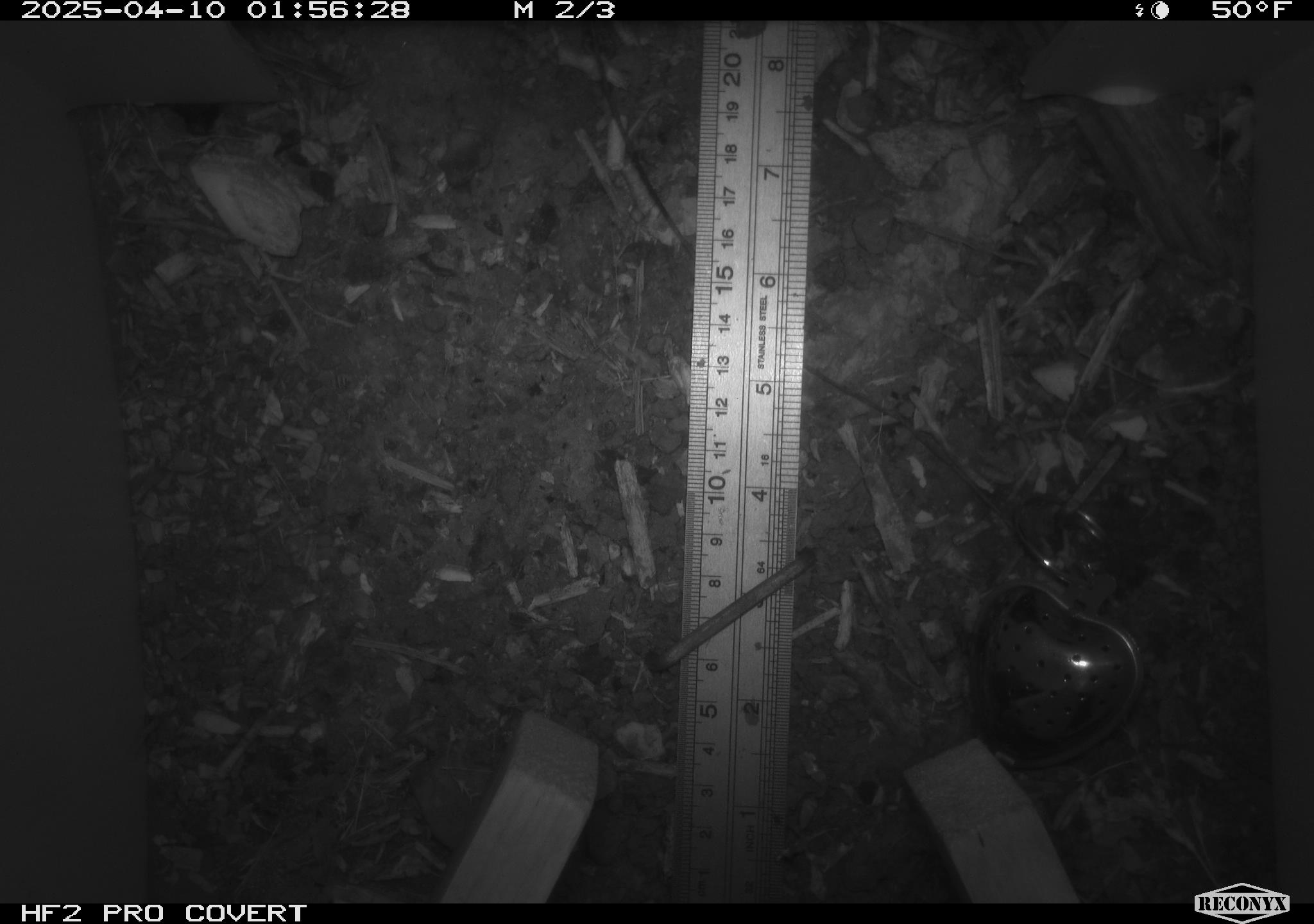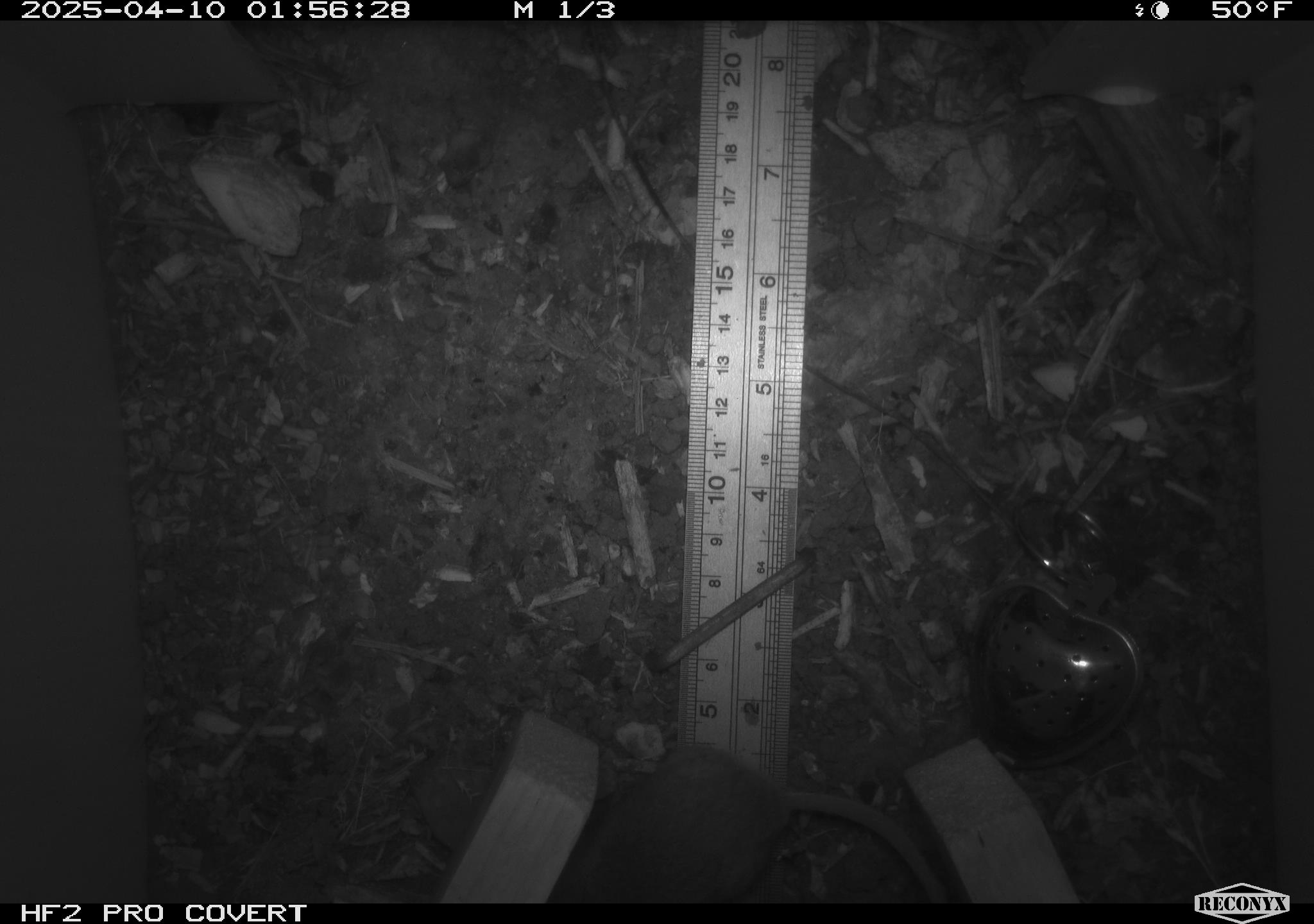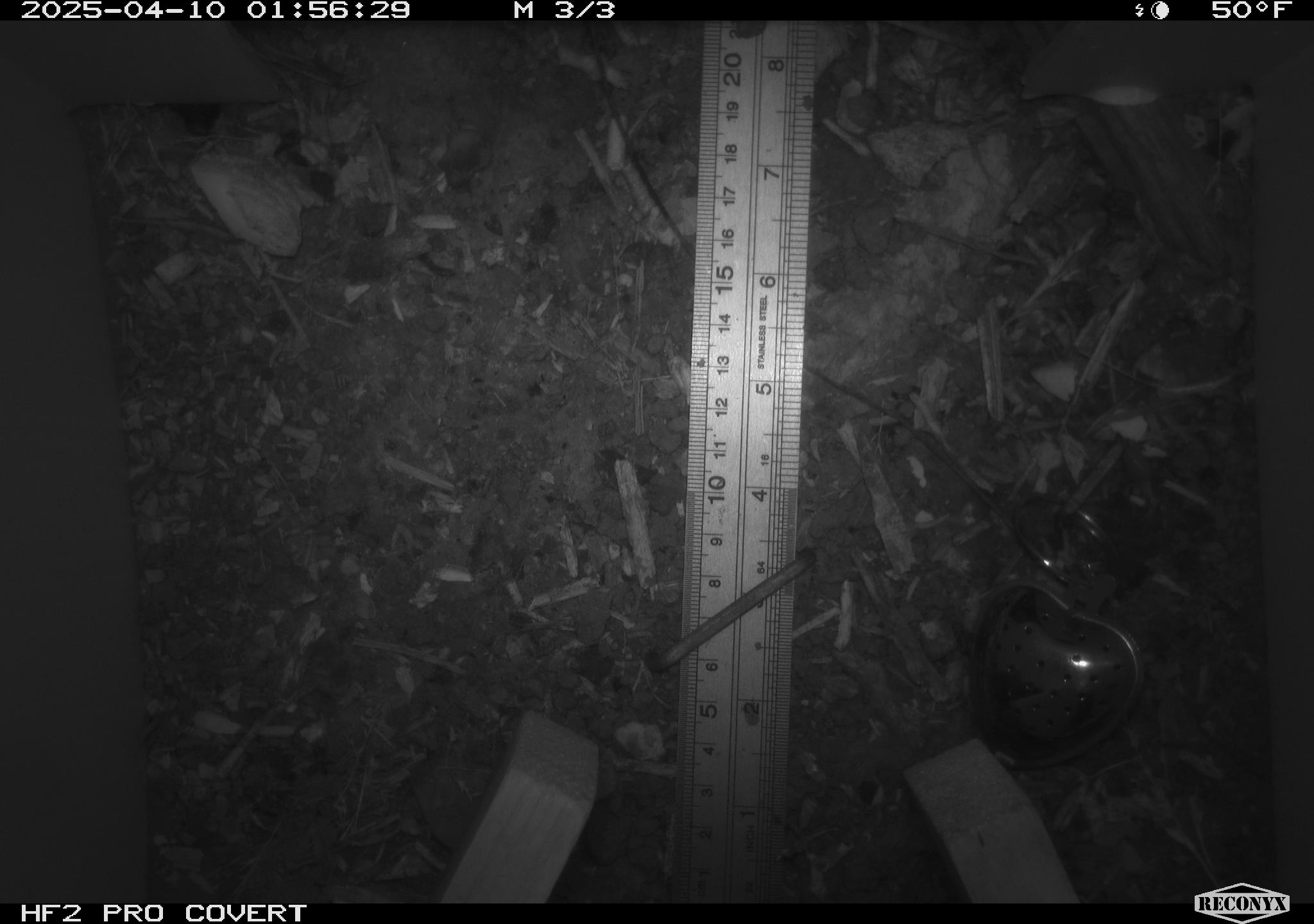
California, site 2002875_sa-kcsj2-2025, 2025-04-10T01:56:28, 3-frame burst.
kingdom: Animalia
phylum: Chordata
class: Mammalia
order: Rodentia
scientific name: Rodentia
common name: rodent